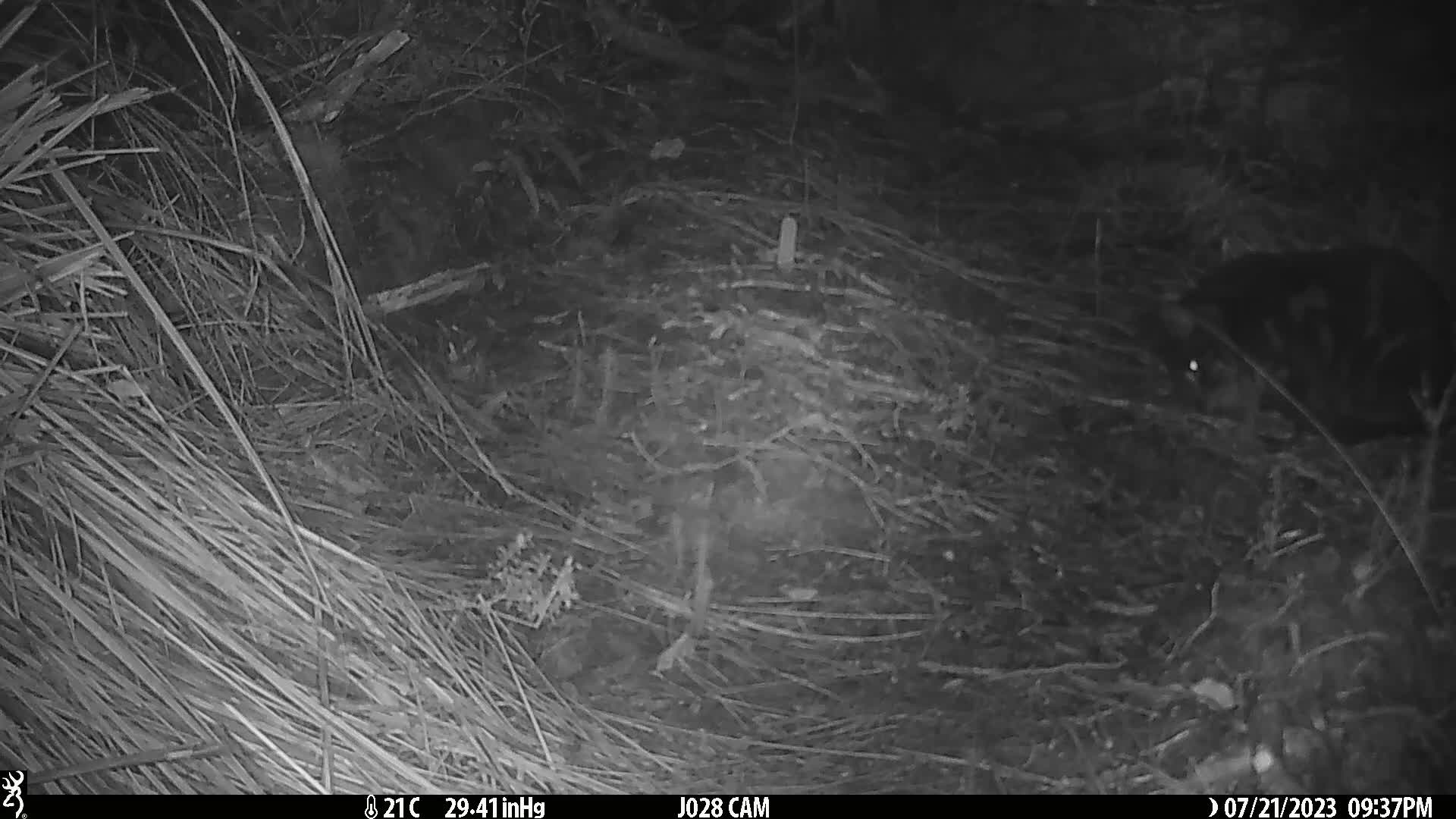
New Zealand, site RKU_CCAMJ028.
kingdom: Animalia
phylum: Chordata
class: Mammalia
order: Carnivora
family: Felidae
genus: Felis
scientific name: Felis catus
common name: domestic cat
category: cat